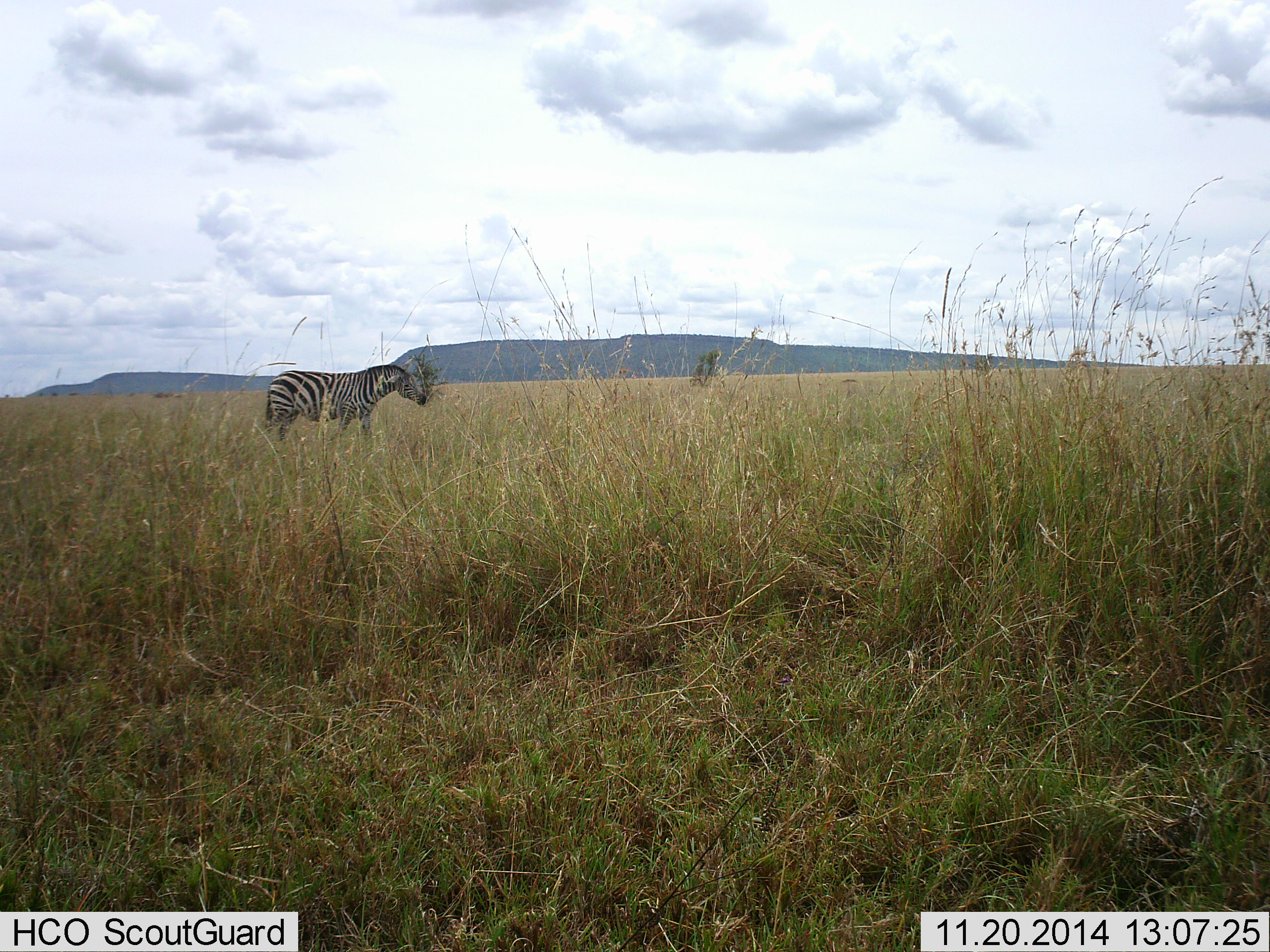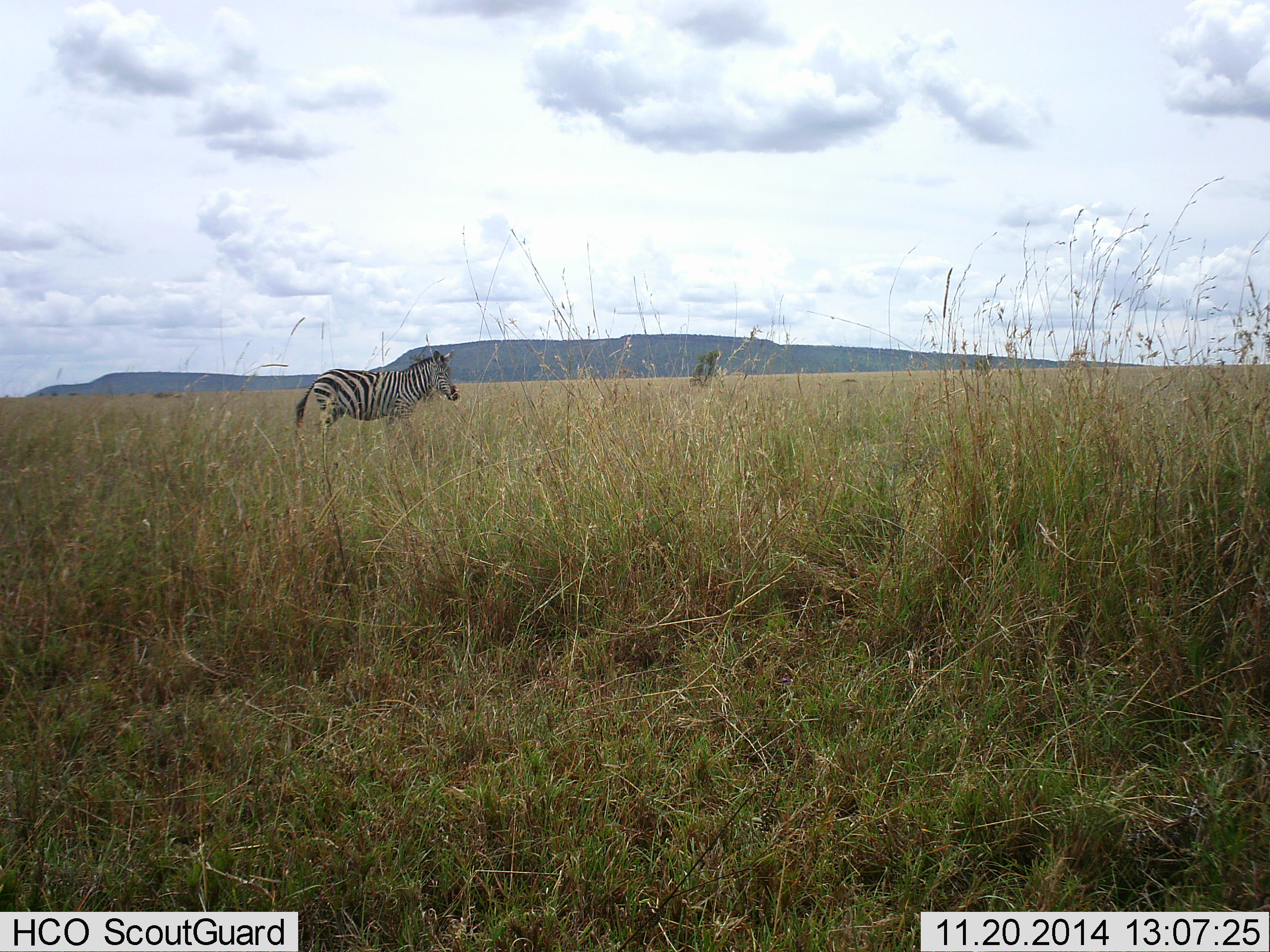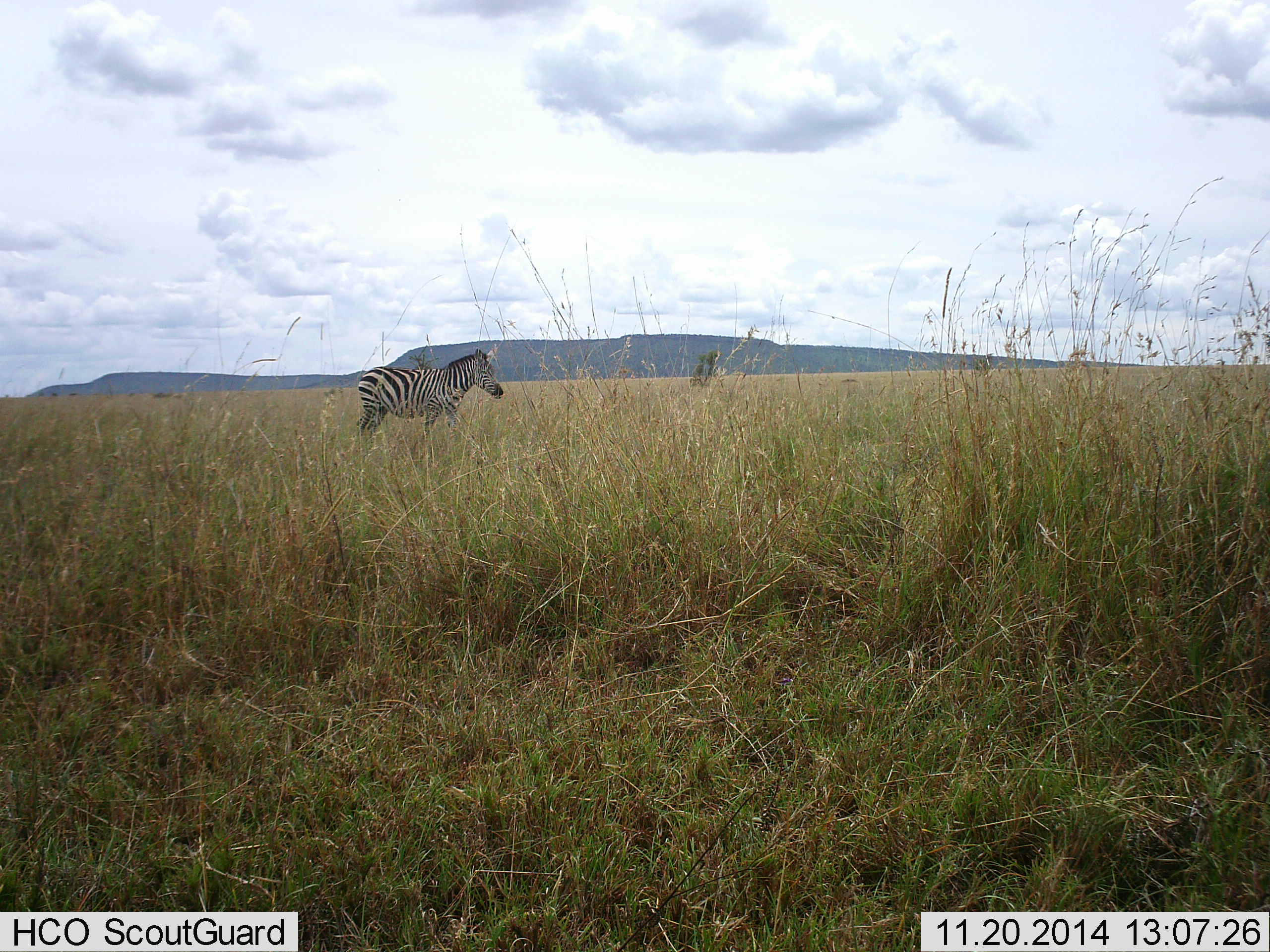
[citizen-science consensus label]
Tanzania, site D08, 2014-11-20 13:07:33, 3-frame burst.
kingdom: Animalia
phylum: Chordata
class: Mammalia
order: Perissodactyla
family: Equidae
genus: Equus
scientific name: Equus quagga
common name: plains zebra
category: zebra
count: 1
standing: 10%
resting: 0%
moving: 100%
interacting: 0%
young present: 0%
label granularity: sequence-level